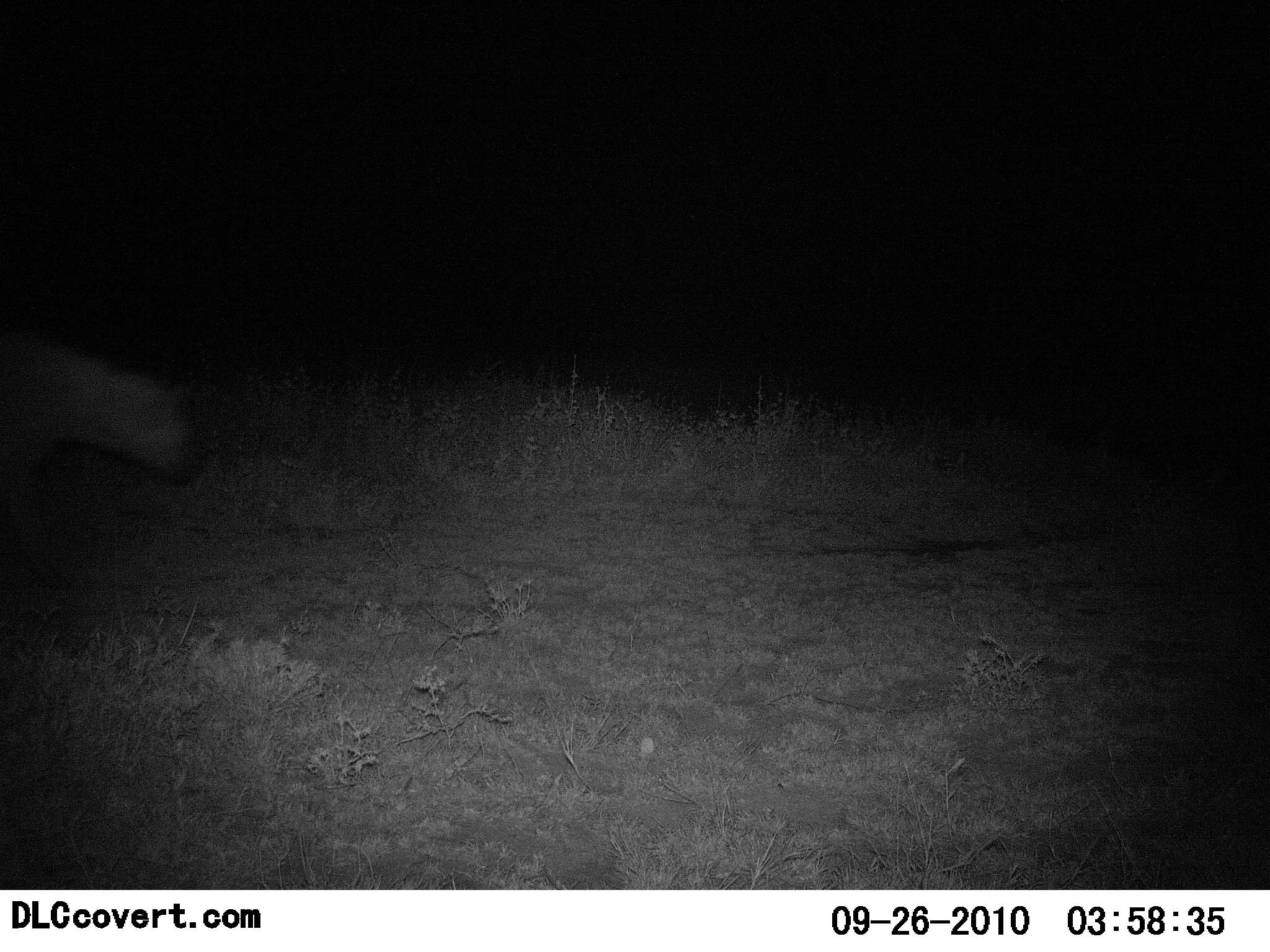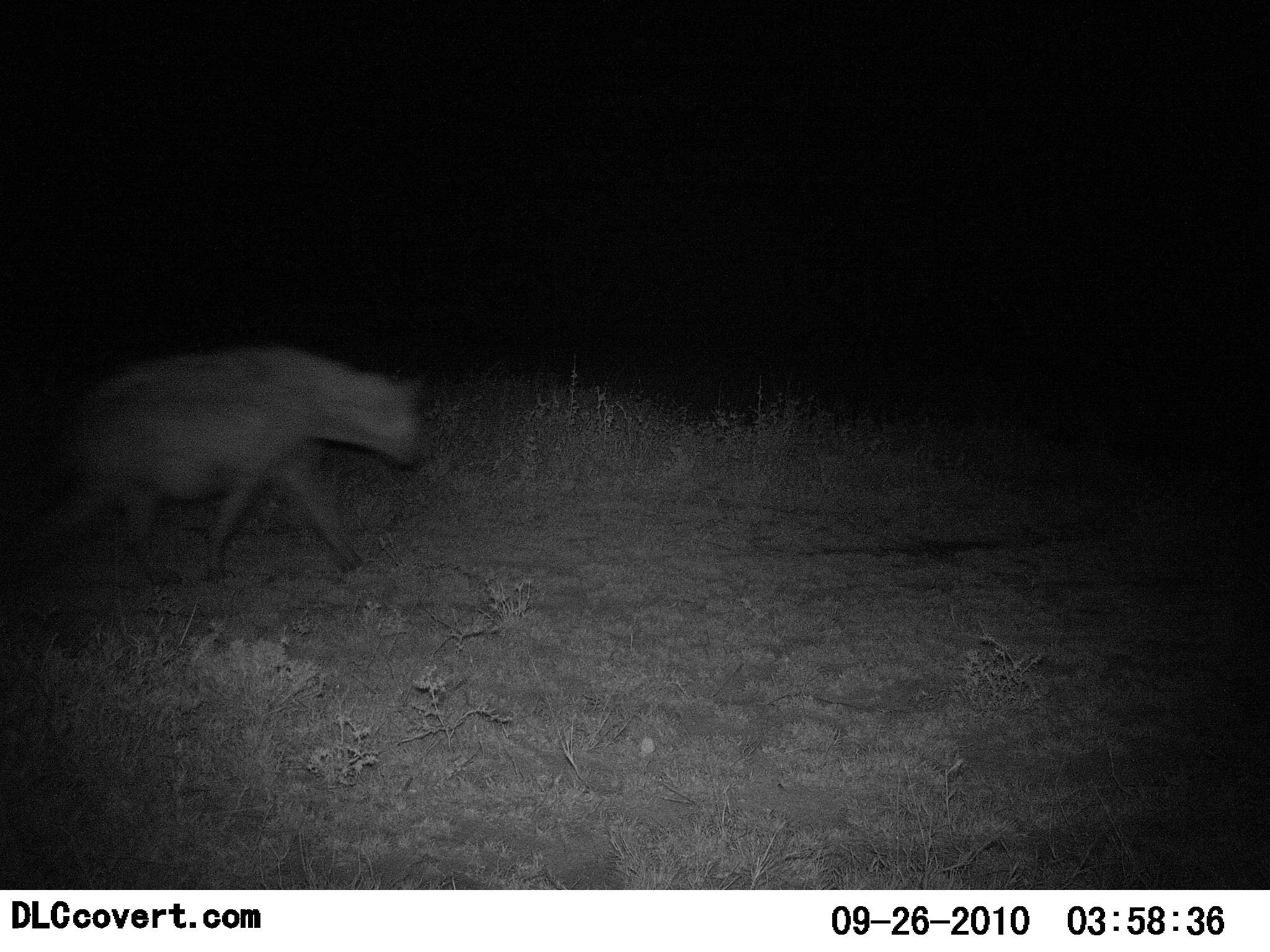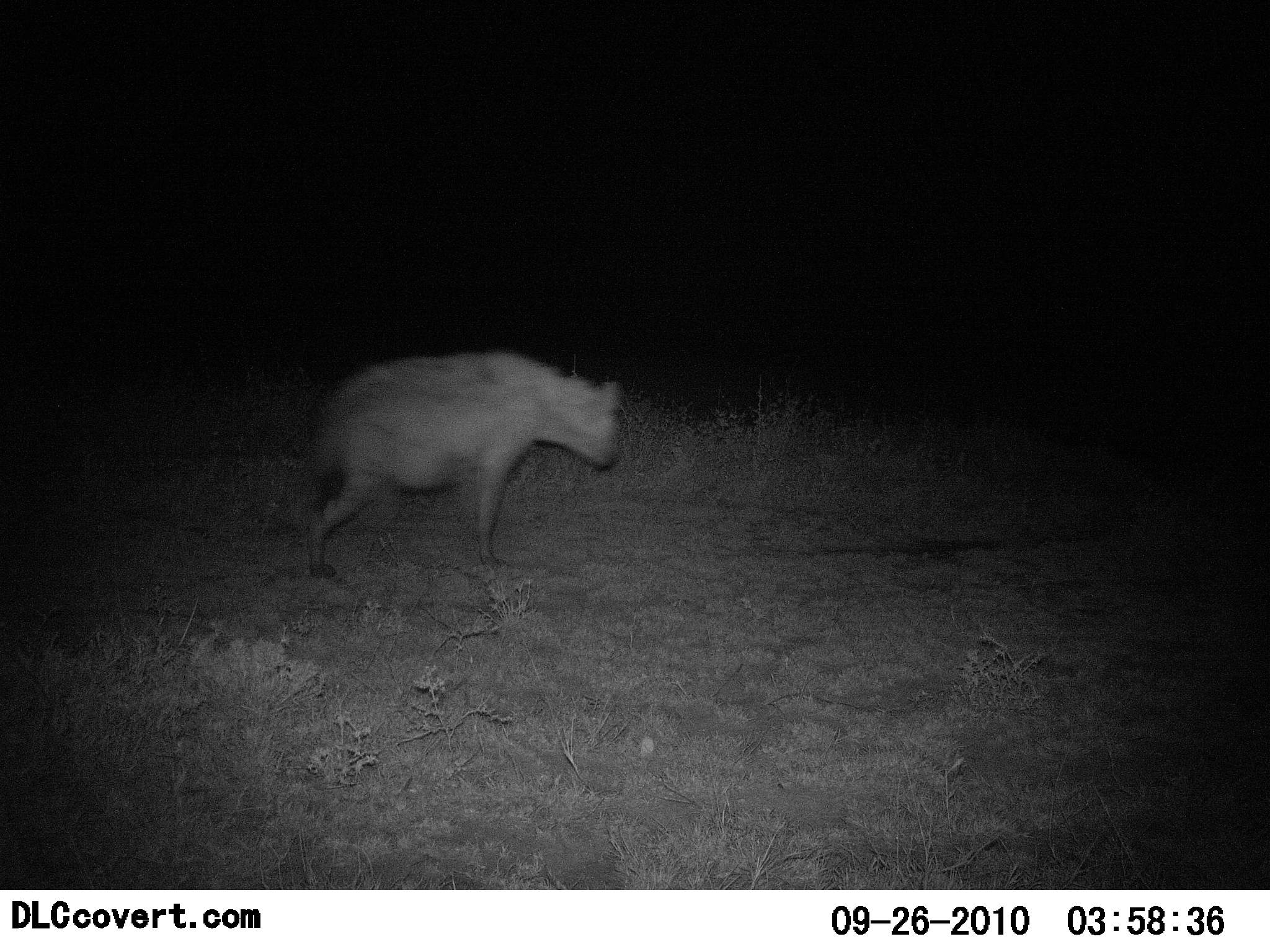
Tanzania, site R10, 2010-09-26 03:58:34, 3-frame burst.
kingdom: Animalia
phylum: Chordata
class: Mammalia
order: Carnivora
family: Hyaenidae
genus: Crocuta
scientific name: Crocuta crocuta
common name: spotted hyena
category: hyenaspotted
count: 1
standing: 9%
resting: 0%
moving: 100%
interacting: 0%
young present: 0%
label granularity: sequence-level